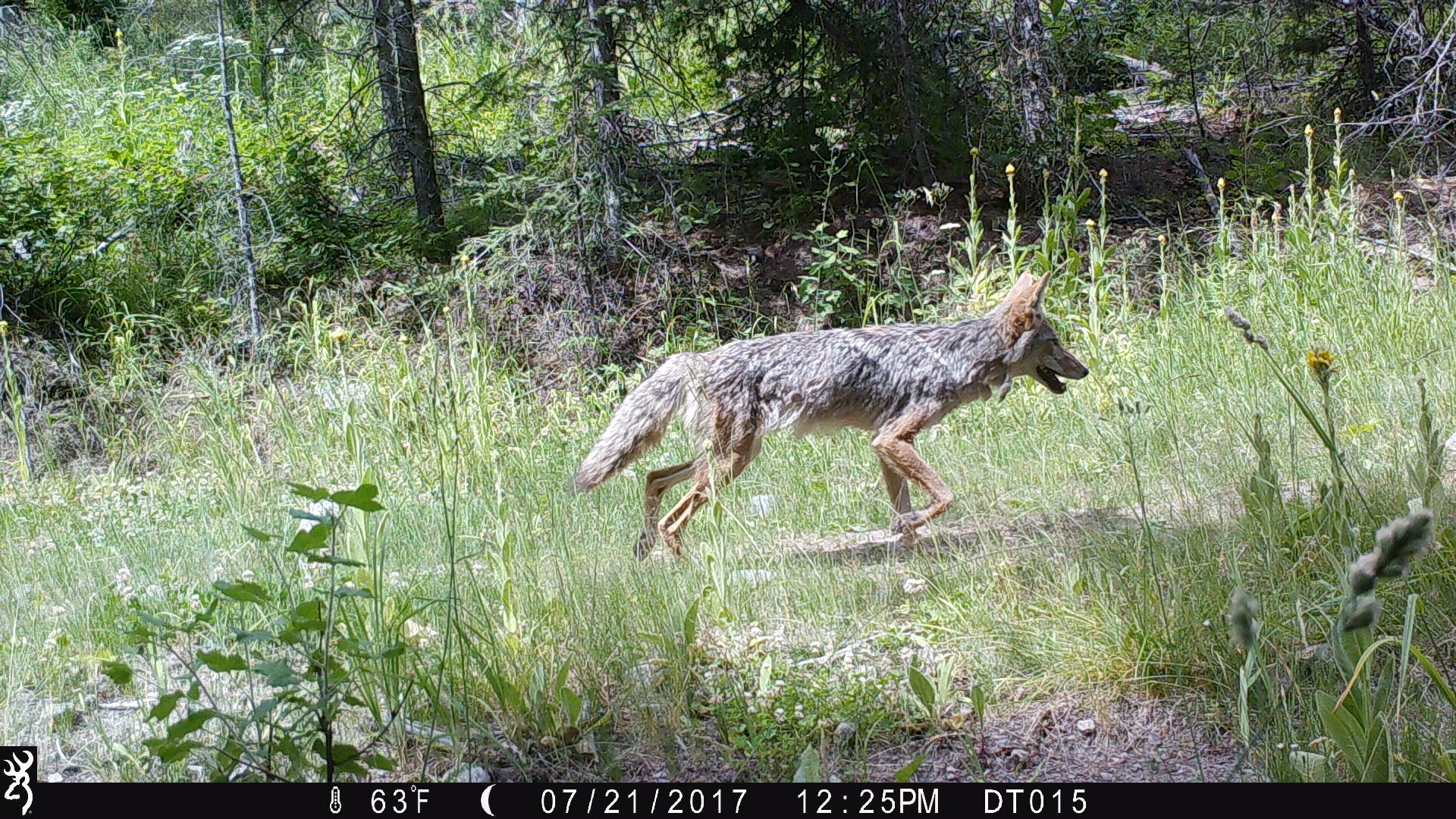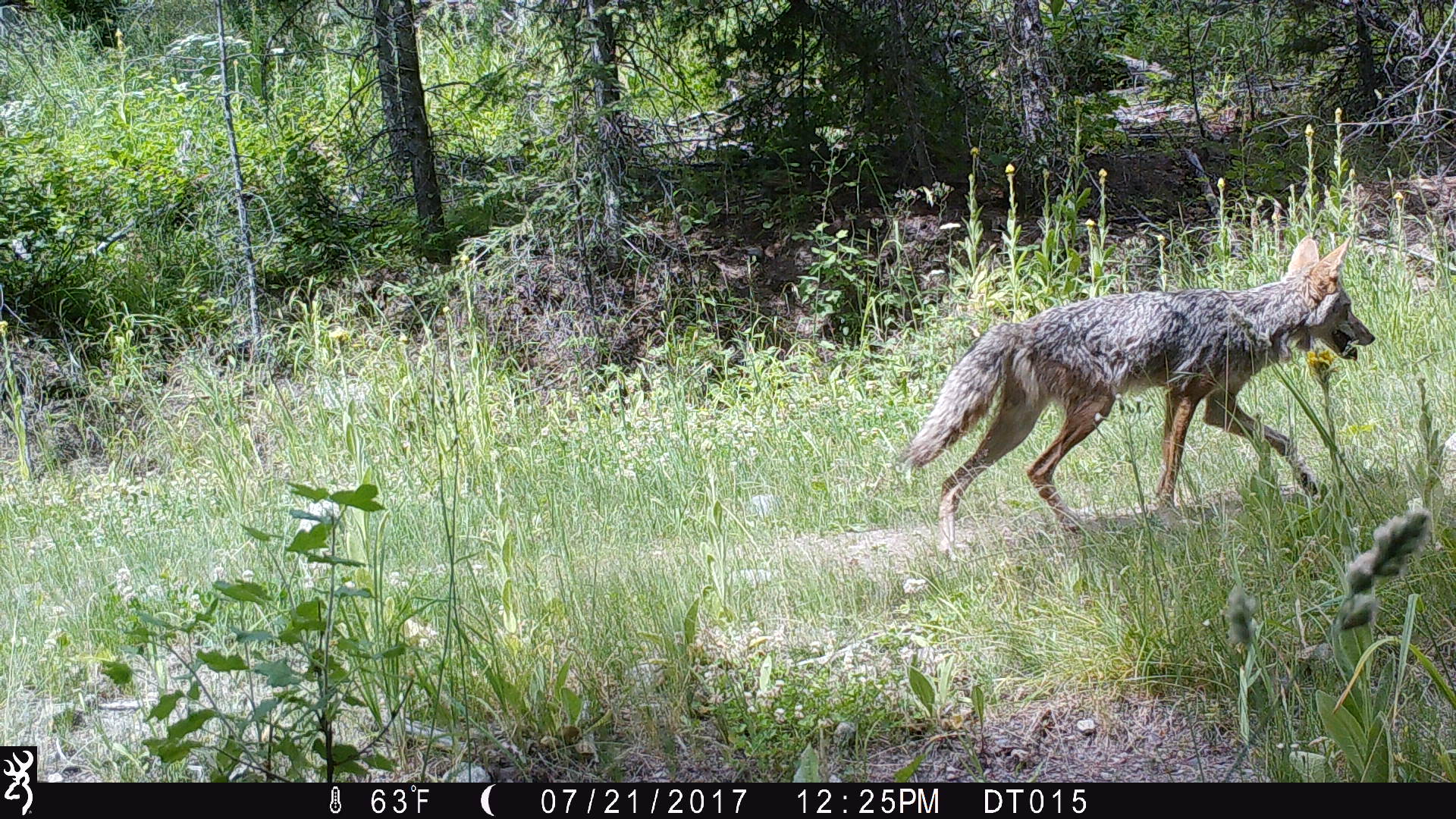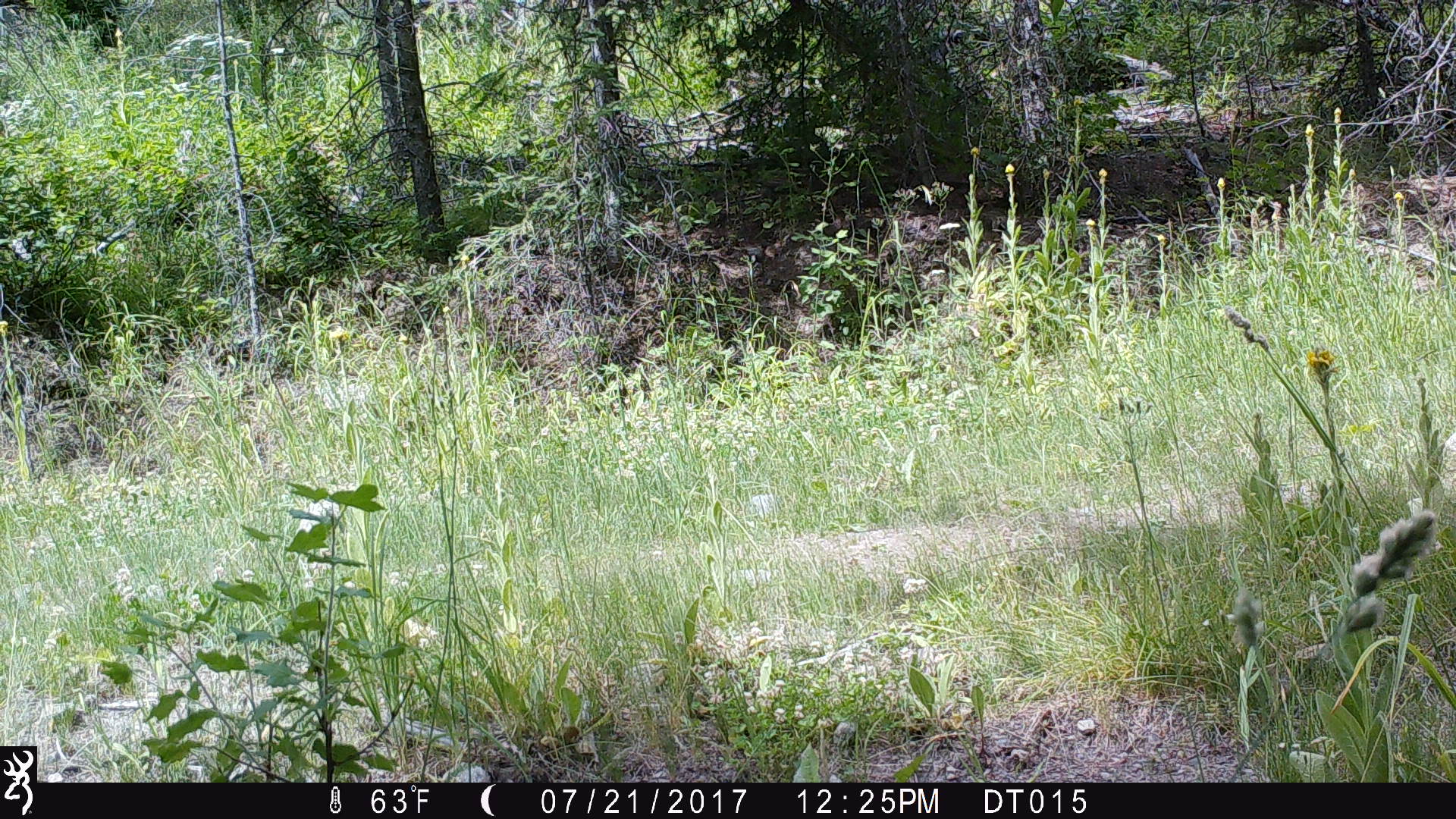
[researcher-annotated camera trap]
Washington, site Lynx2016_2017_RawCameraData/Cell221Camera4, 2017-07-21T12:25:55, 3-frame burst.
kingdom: Animalia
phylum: Chordata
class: Mammalia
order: Carnivora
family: Canidae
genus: Canis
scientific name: Canis latrans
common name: coyote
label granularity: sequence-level